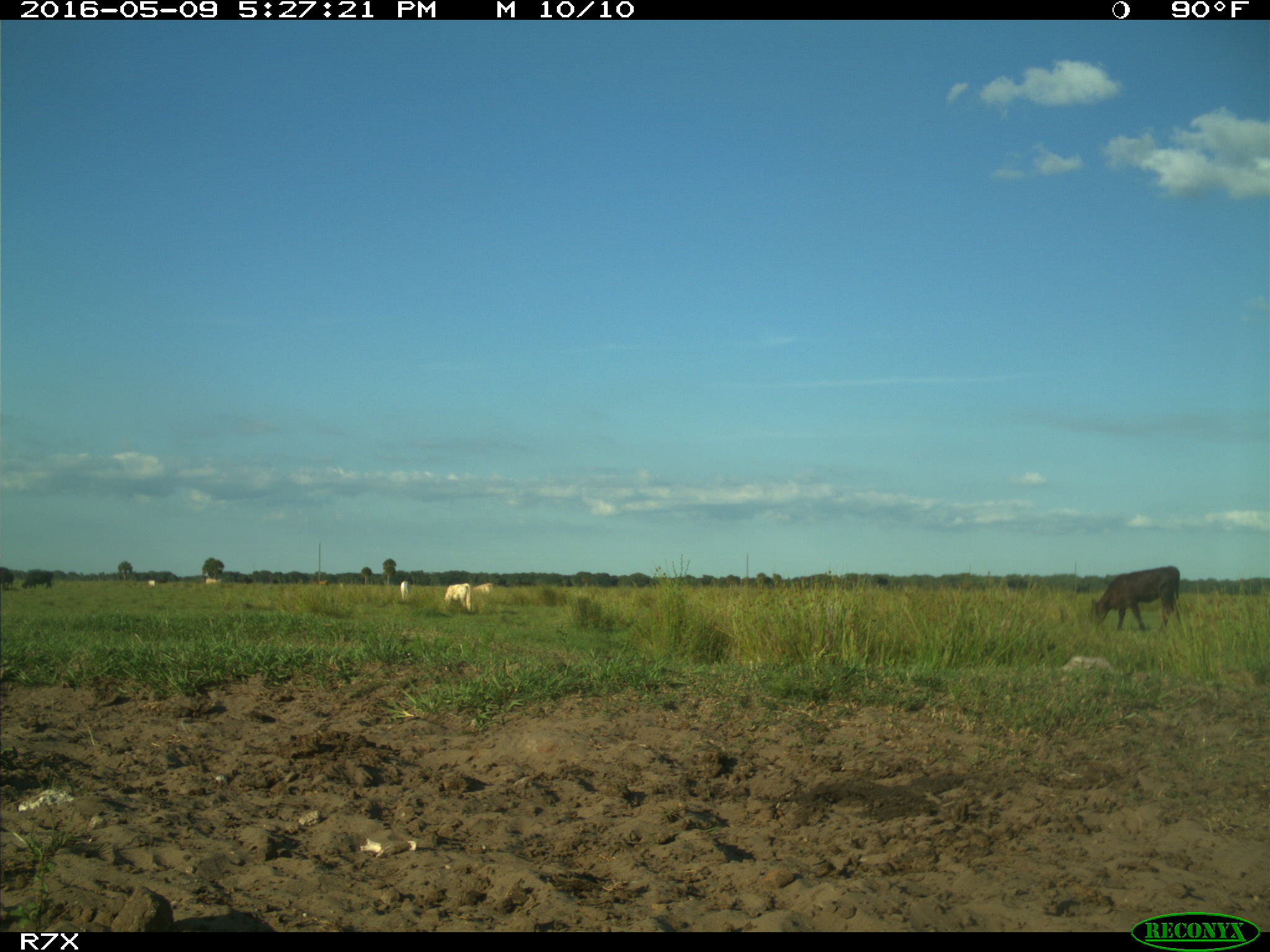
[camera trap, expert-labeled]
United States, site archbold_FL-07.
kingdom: Animalia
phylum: Chordata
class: Mammalia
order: Artiodactyla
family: Bovidae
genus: Bos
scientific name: Bos taurus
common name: domestic cow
Bos taurus (domestic cow).